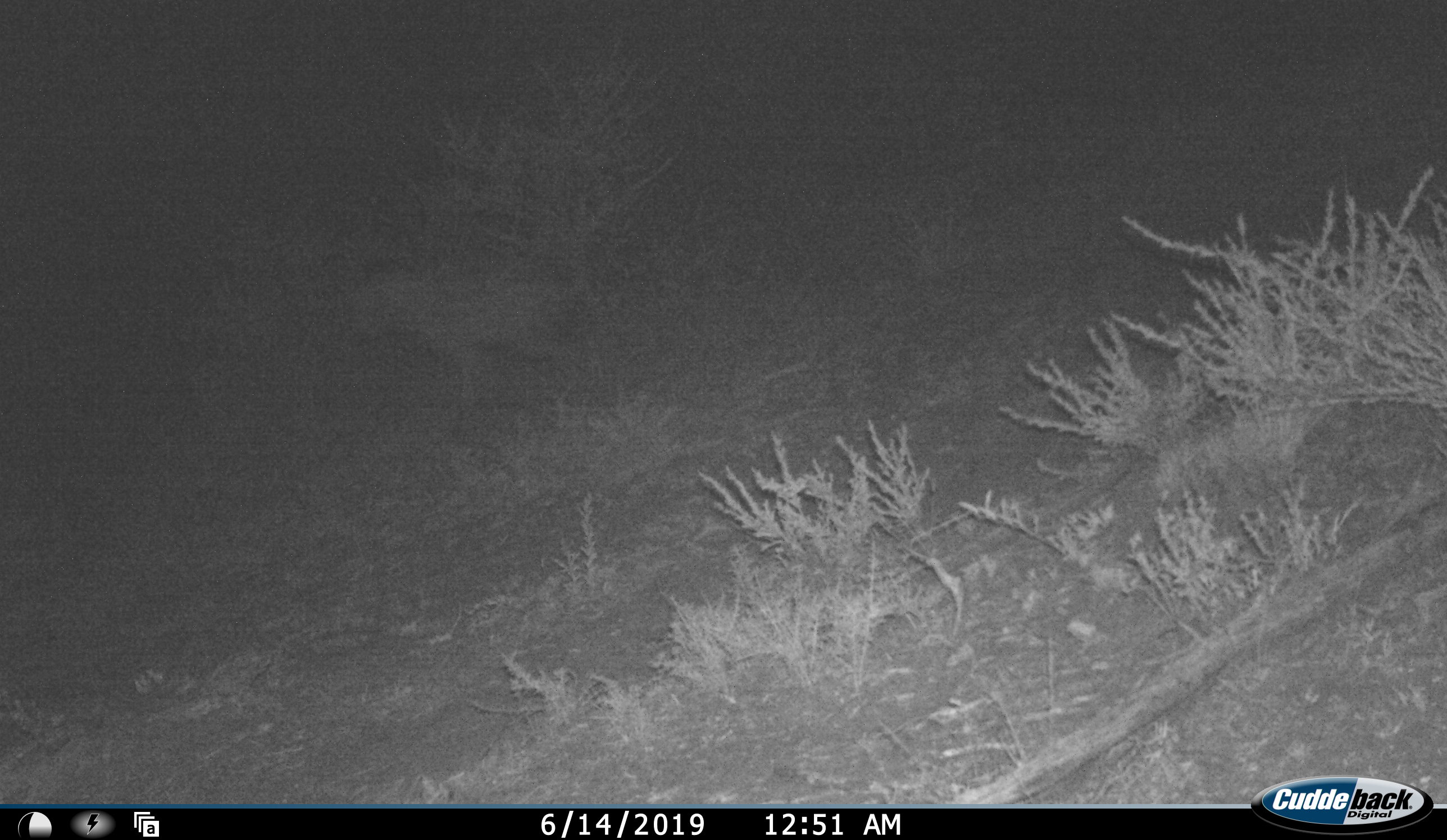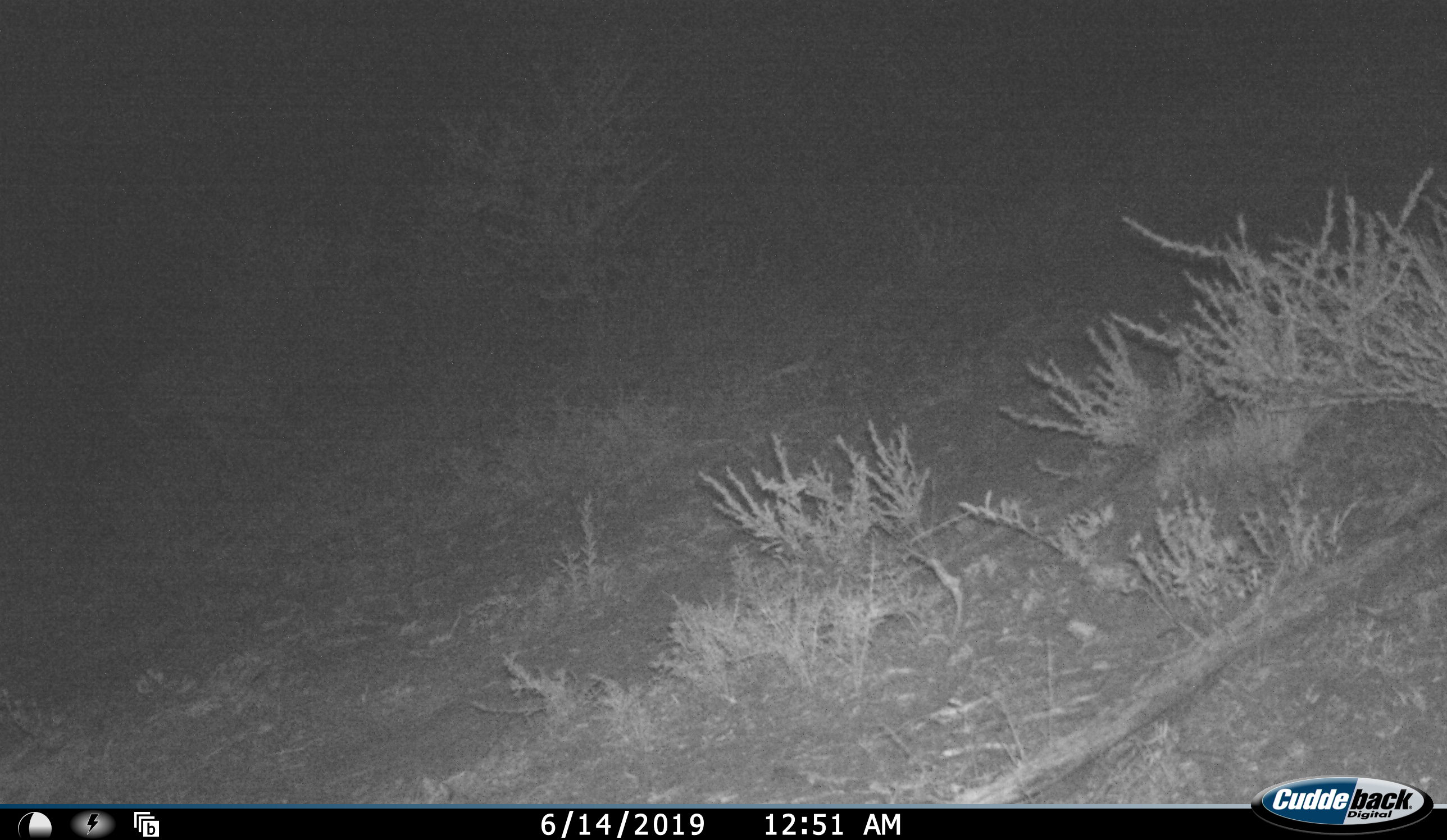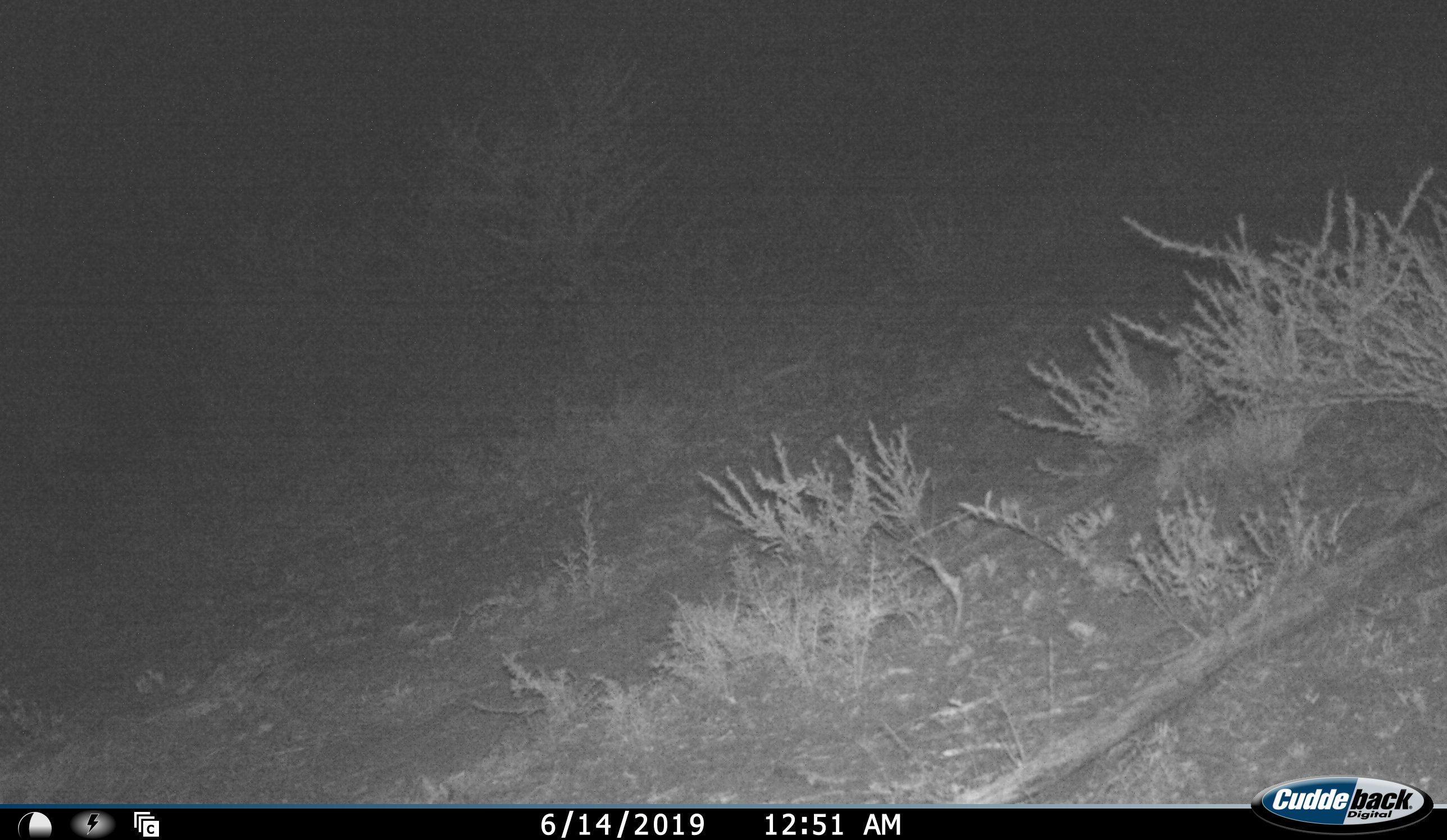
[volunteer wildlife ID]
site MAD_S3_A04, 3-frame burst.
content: unidentified animal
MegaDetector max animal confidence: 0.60